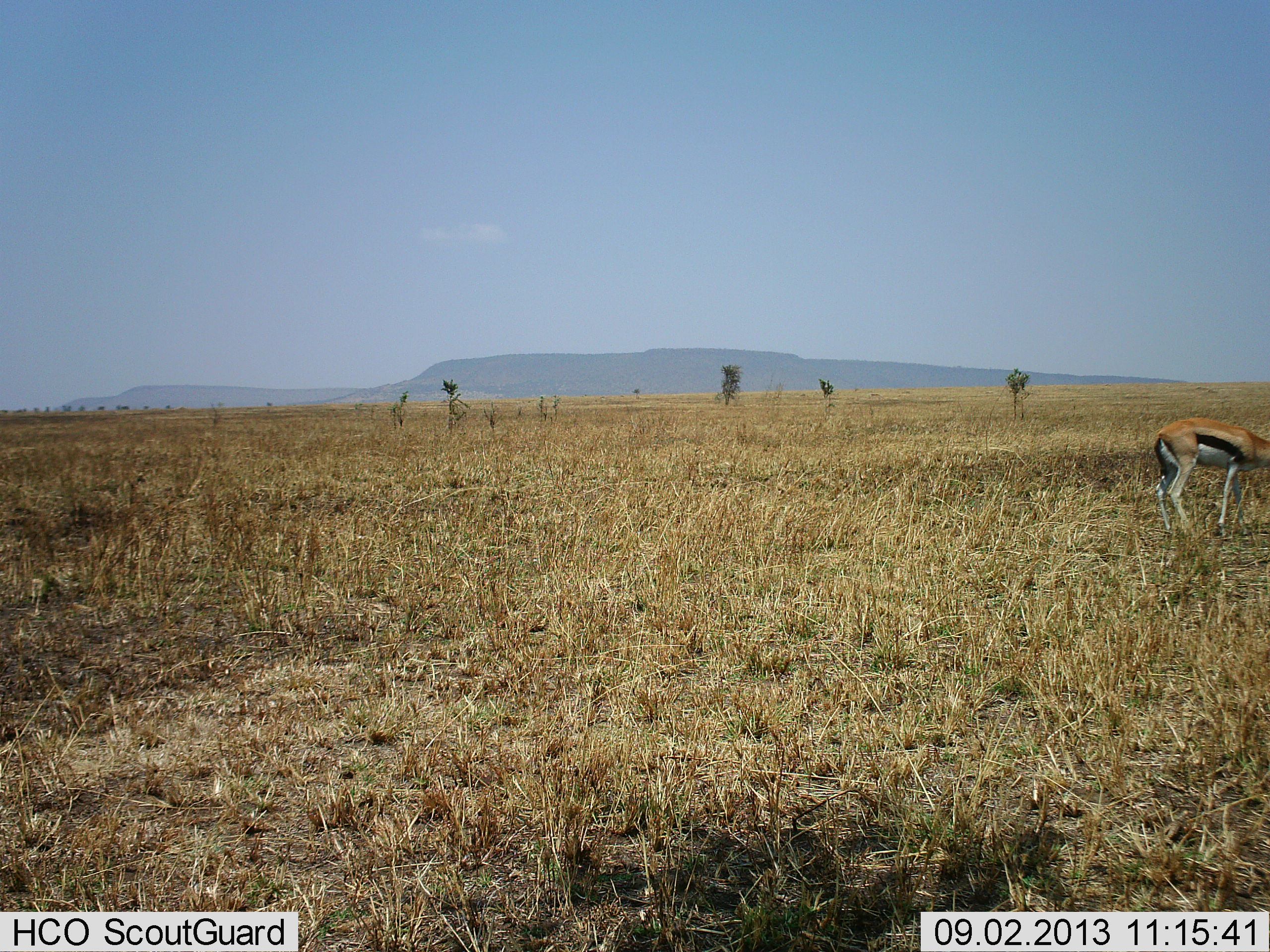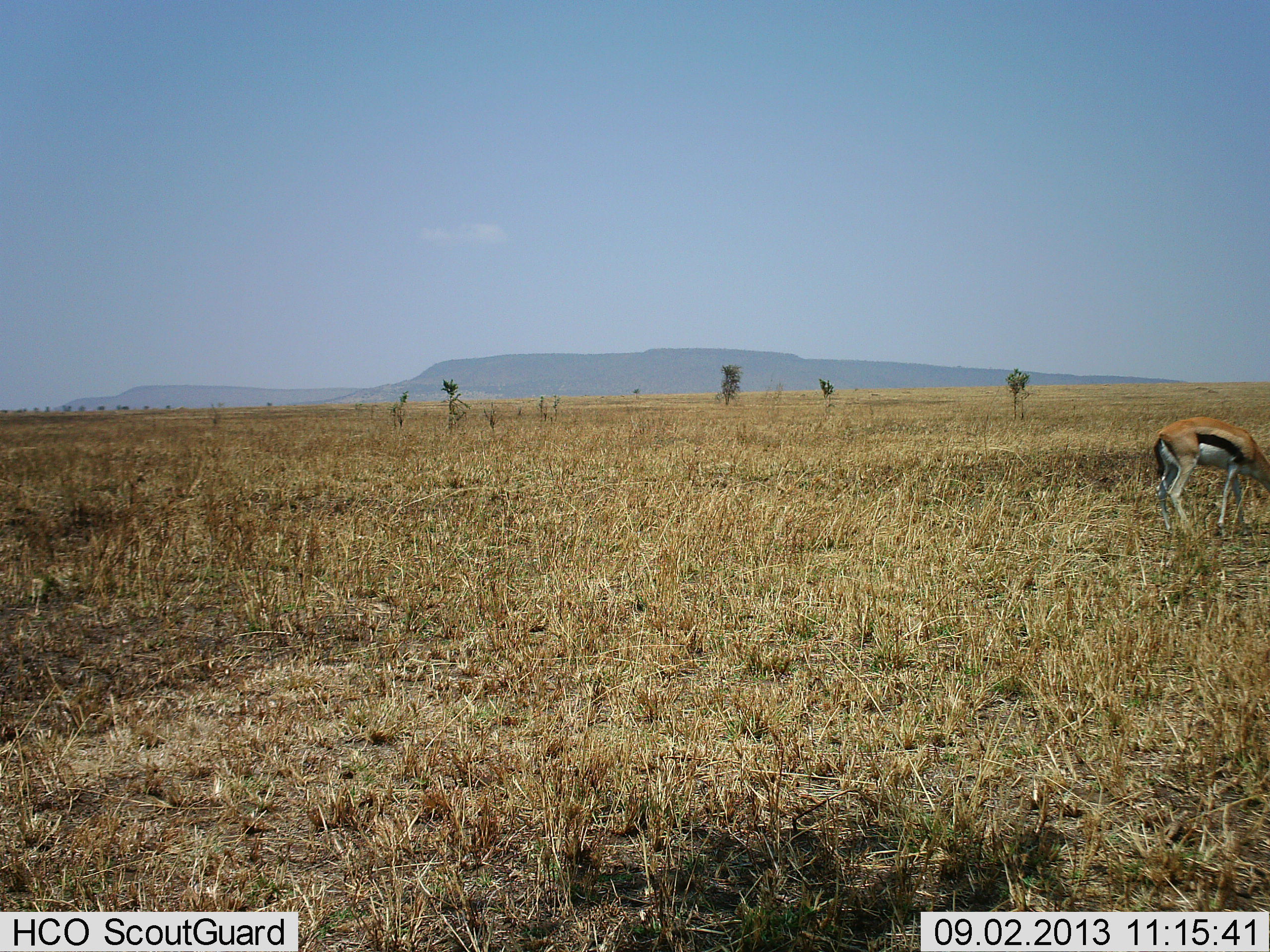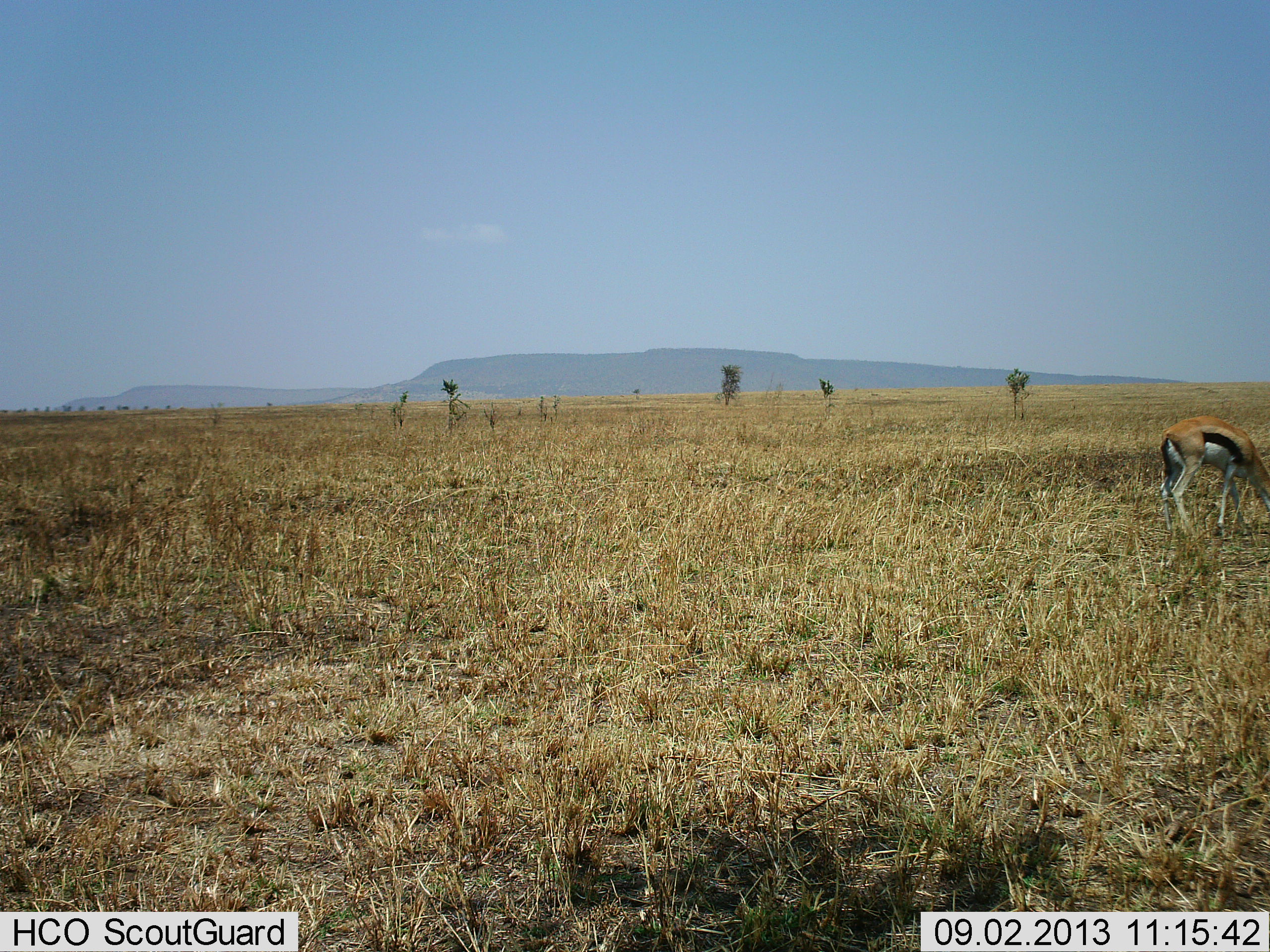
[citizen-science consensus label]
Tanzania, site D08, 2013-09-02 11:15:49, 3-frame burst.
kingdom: Animalia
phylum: Chordata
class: Mammalia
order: Artiodactyla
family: Bovidae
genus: Eudorcas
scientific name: Eudorcas thomsonii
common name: thomson's gazelle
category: gazellethomsons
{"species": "gazellethomsons (thomson's gazelle) (Eudorcas thomsonii)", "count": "1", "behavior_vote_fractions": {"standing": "38%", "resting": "4%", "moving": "0%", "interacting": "0%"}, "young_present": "0%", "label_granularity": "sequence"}